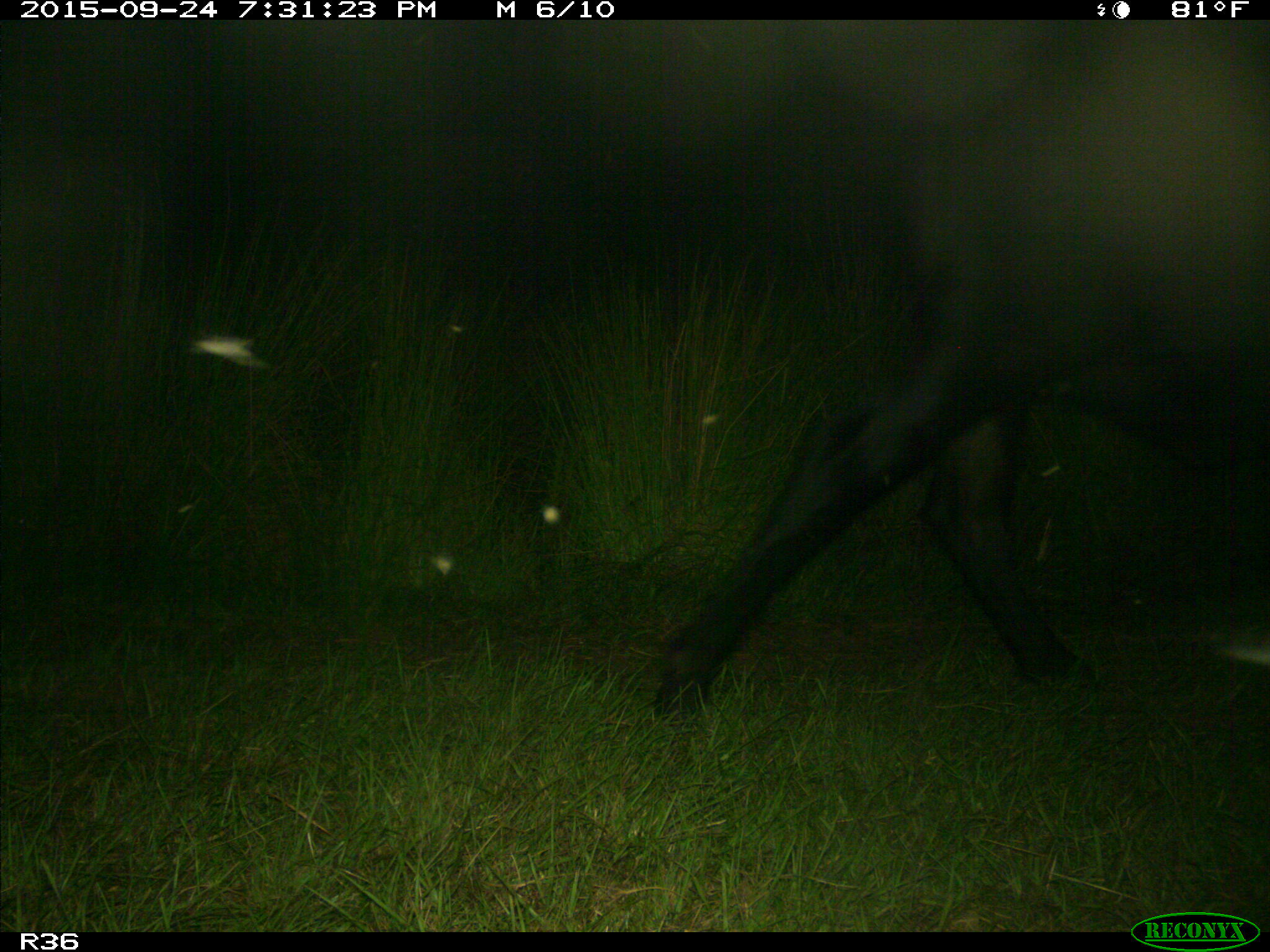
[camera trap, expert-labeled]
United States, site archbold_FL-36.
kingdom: Animalia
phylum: Chordata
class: Mammalia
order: Artiodactyla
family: Bovidae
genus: Bos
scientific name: Bos taurus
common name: domestic cow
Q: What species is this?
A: Bos taurus (domestic cow).